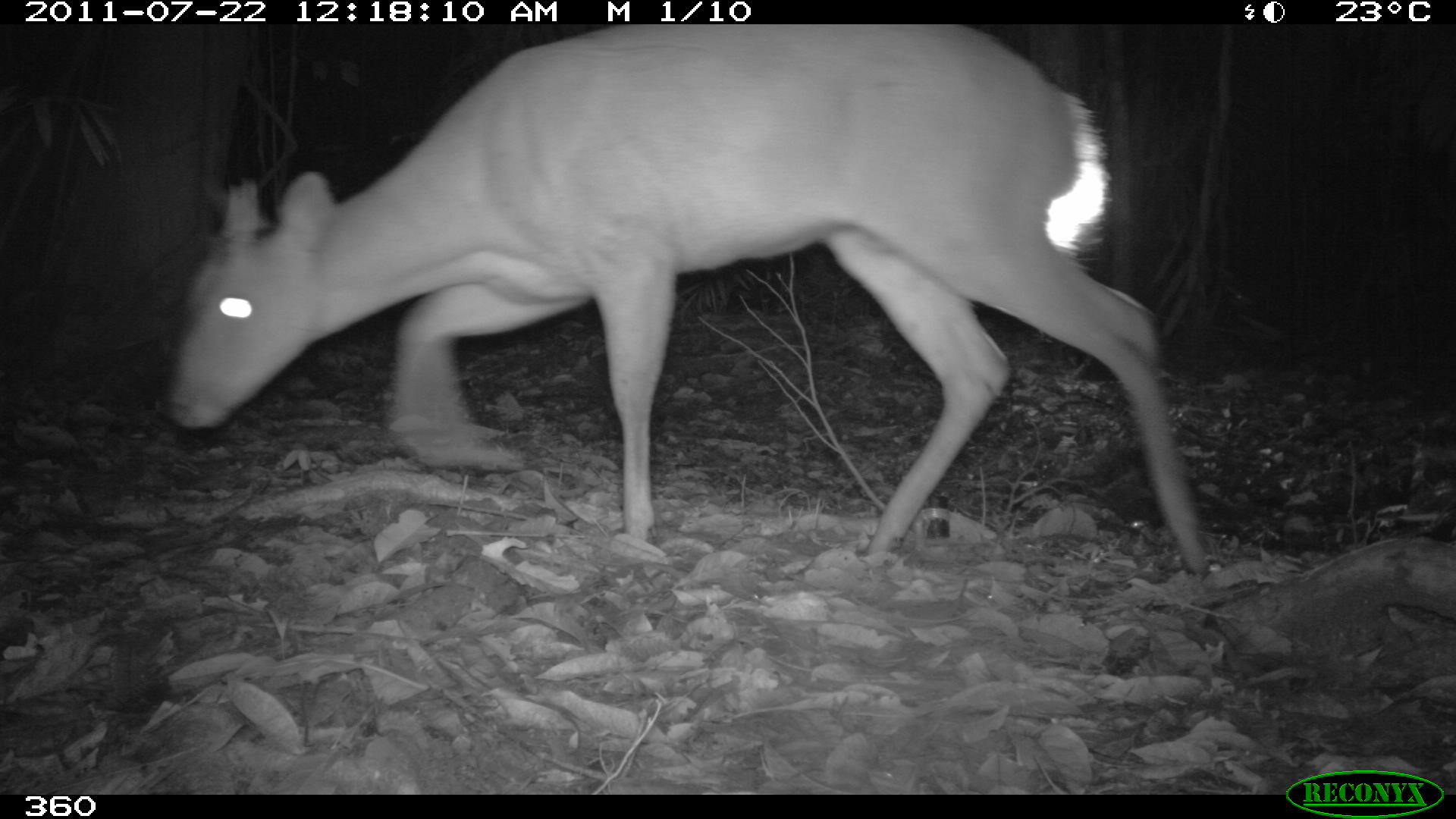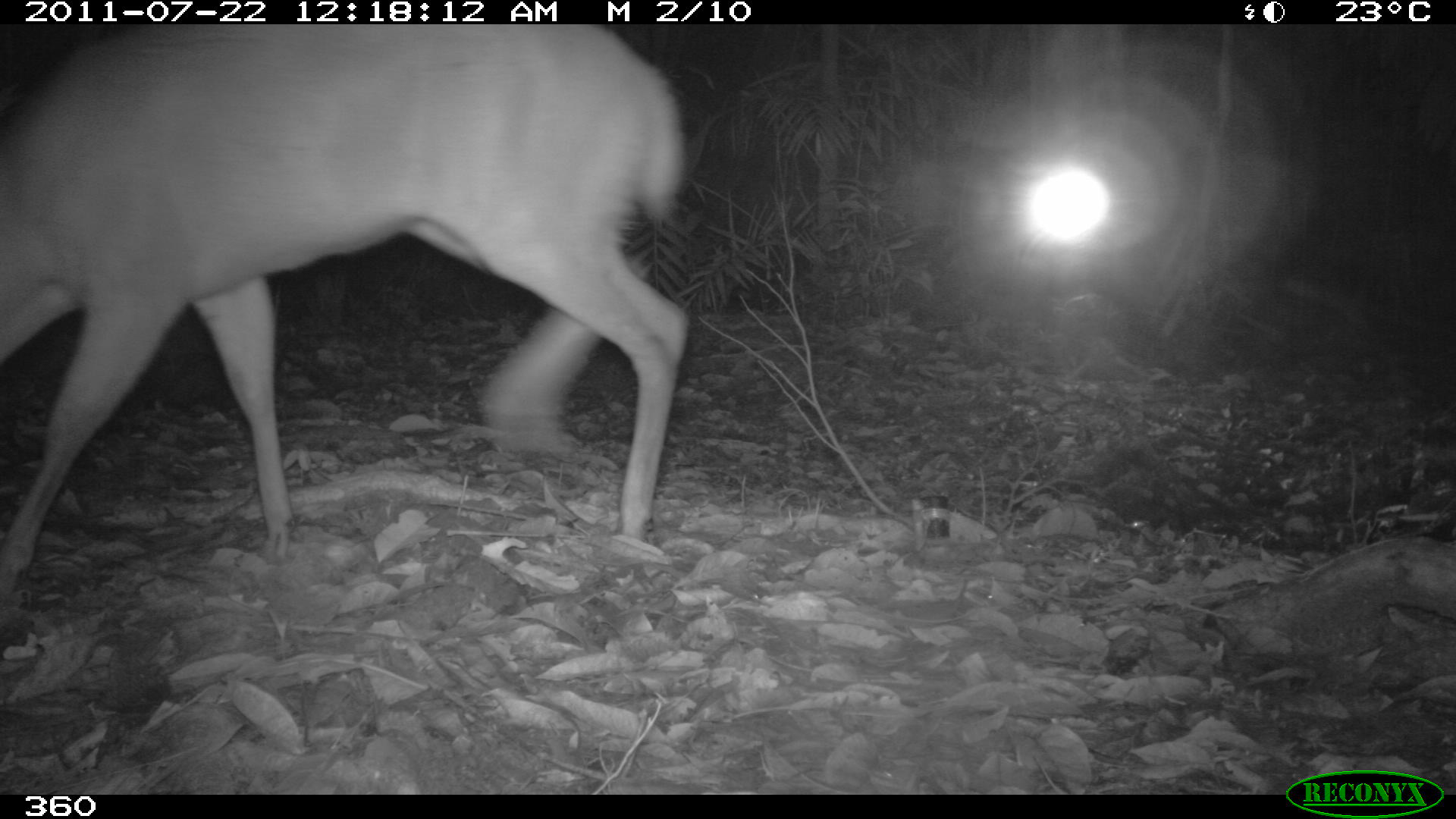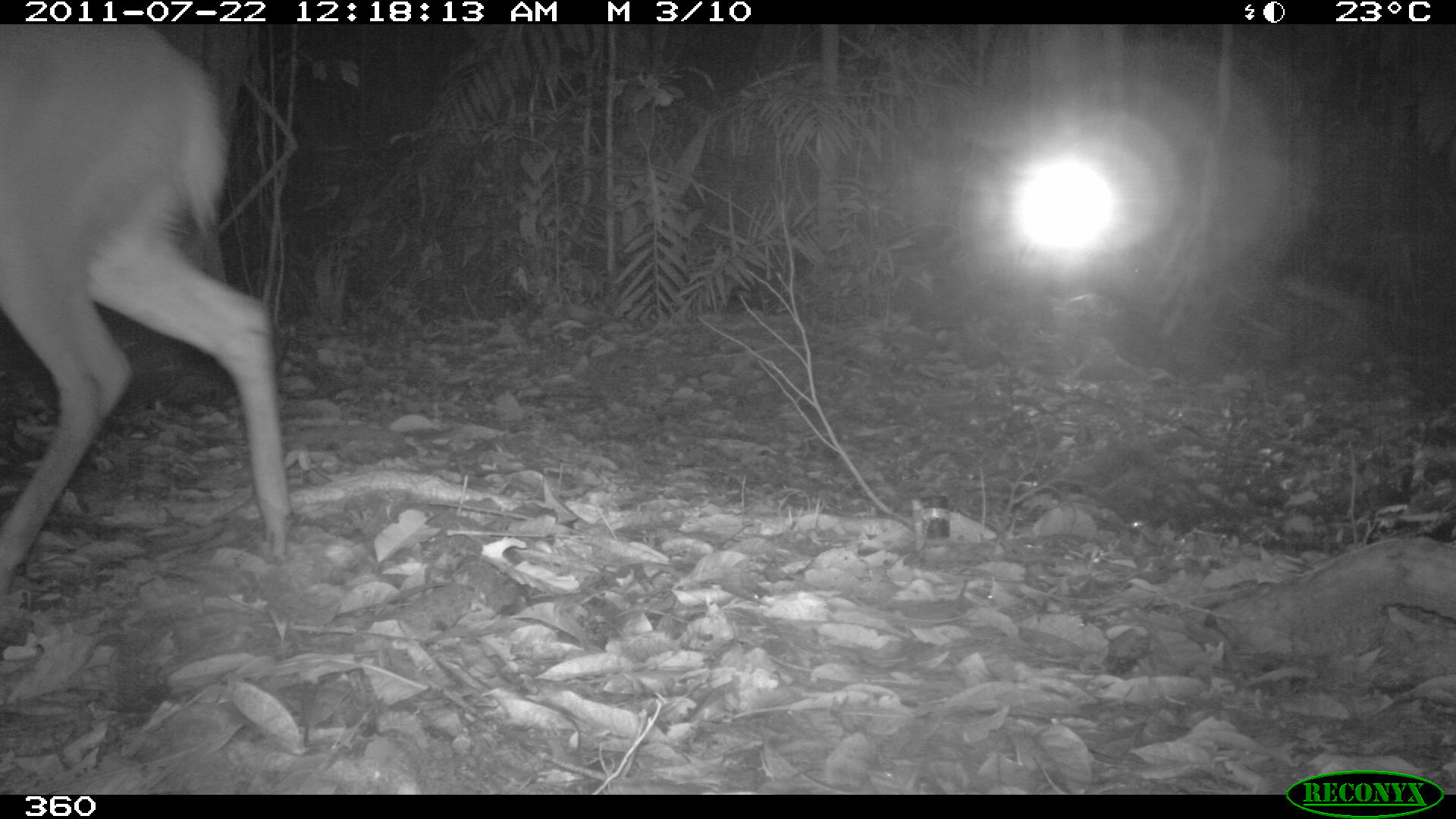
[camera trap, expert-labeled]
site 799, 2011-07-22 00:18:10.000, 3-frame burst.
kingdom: Animalia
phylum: Chordata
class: Mammalia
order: Artiodactyla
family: Cervidae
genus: Mazama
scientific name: Mazama americana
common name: red brocket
Mazama americana (red brocket).